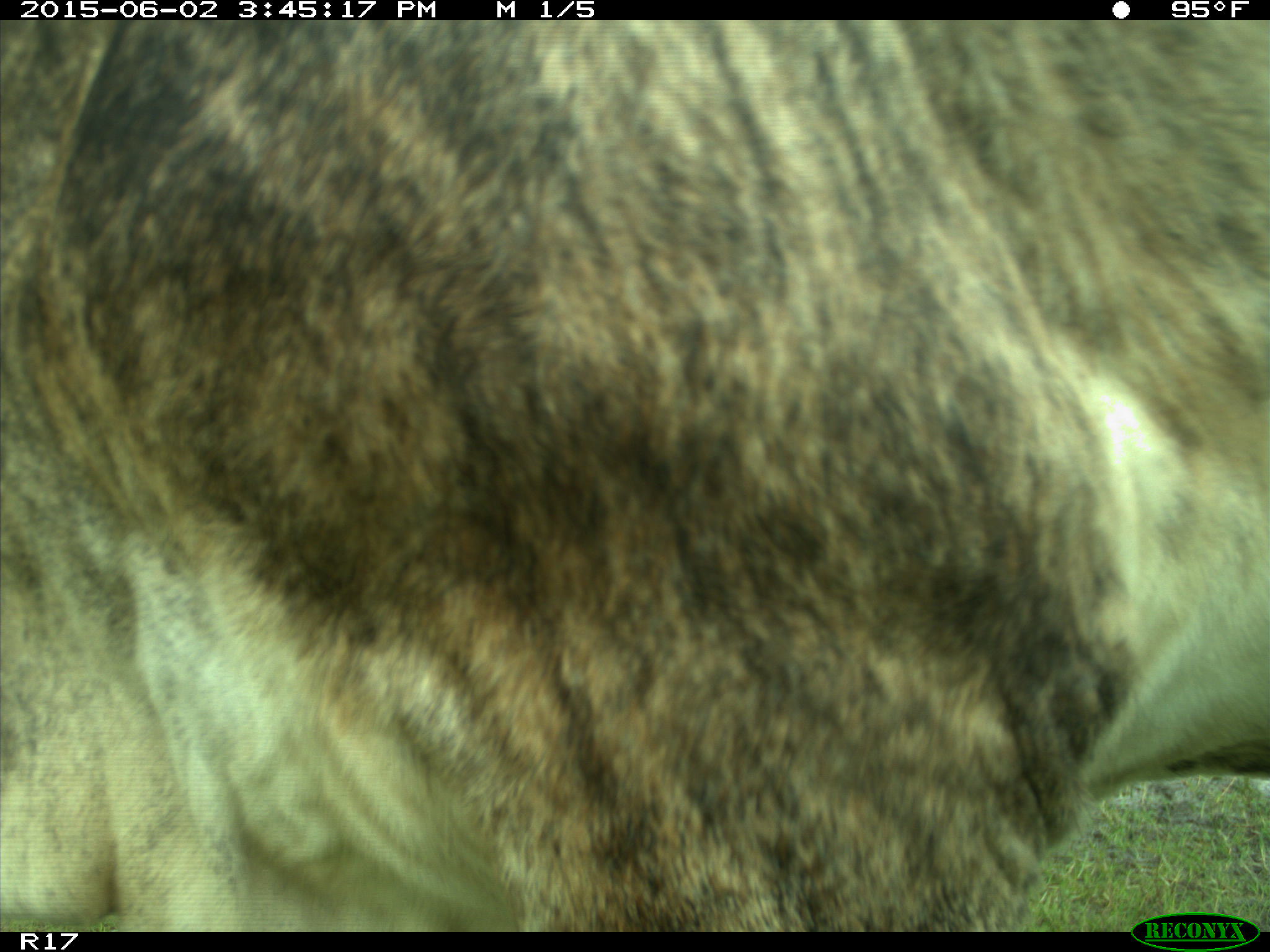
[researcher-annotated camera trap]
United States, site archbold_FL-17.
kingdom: Animalia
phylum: Chordata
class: Mammalia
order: Artiodactyla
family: Bovidae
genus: Bos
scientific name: Bos taurus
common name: domestic cow